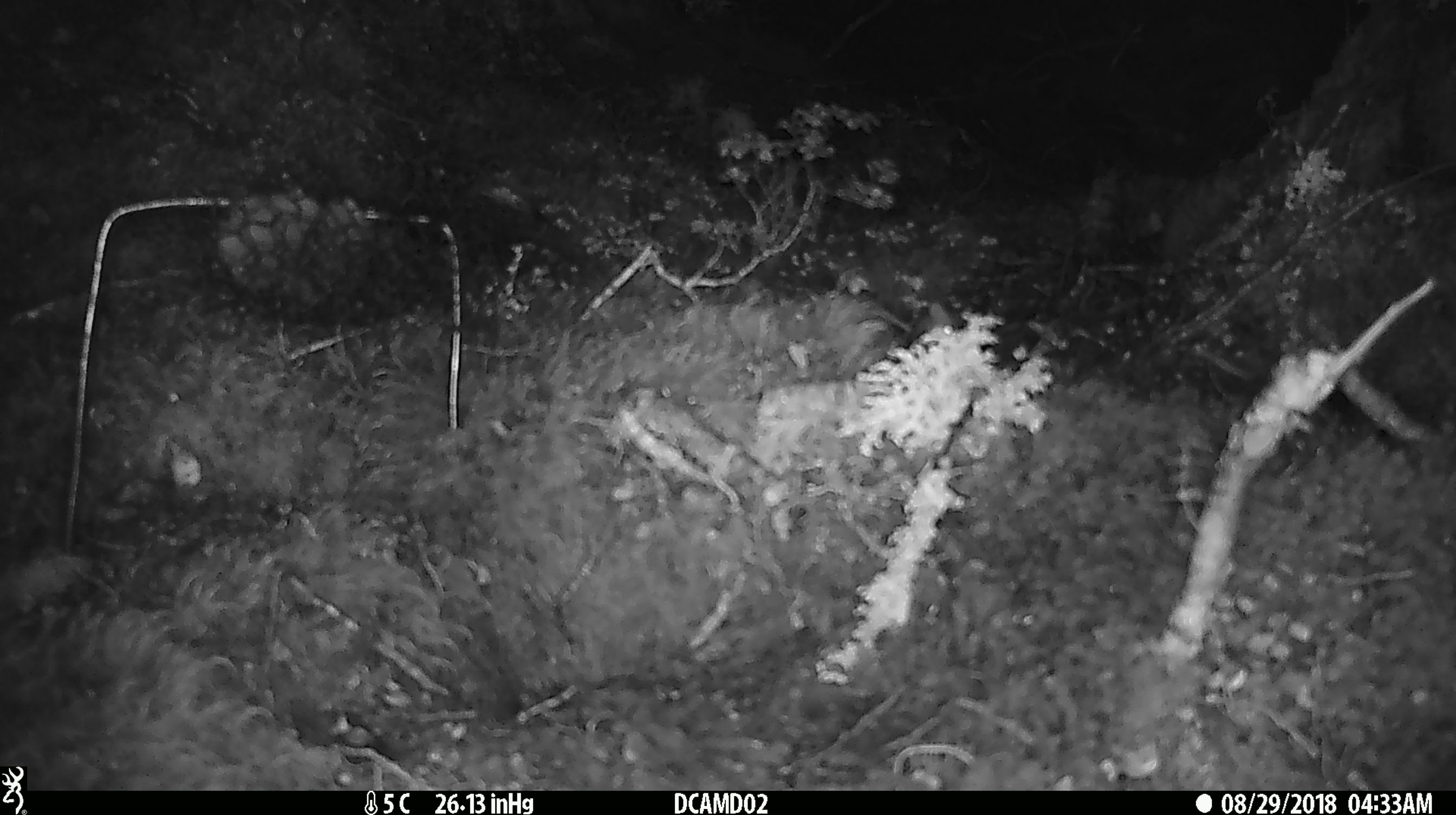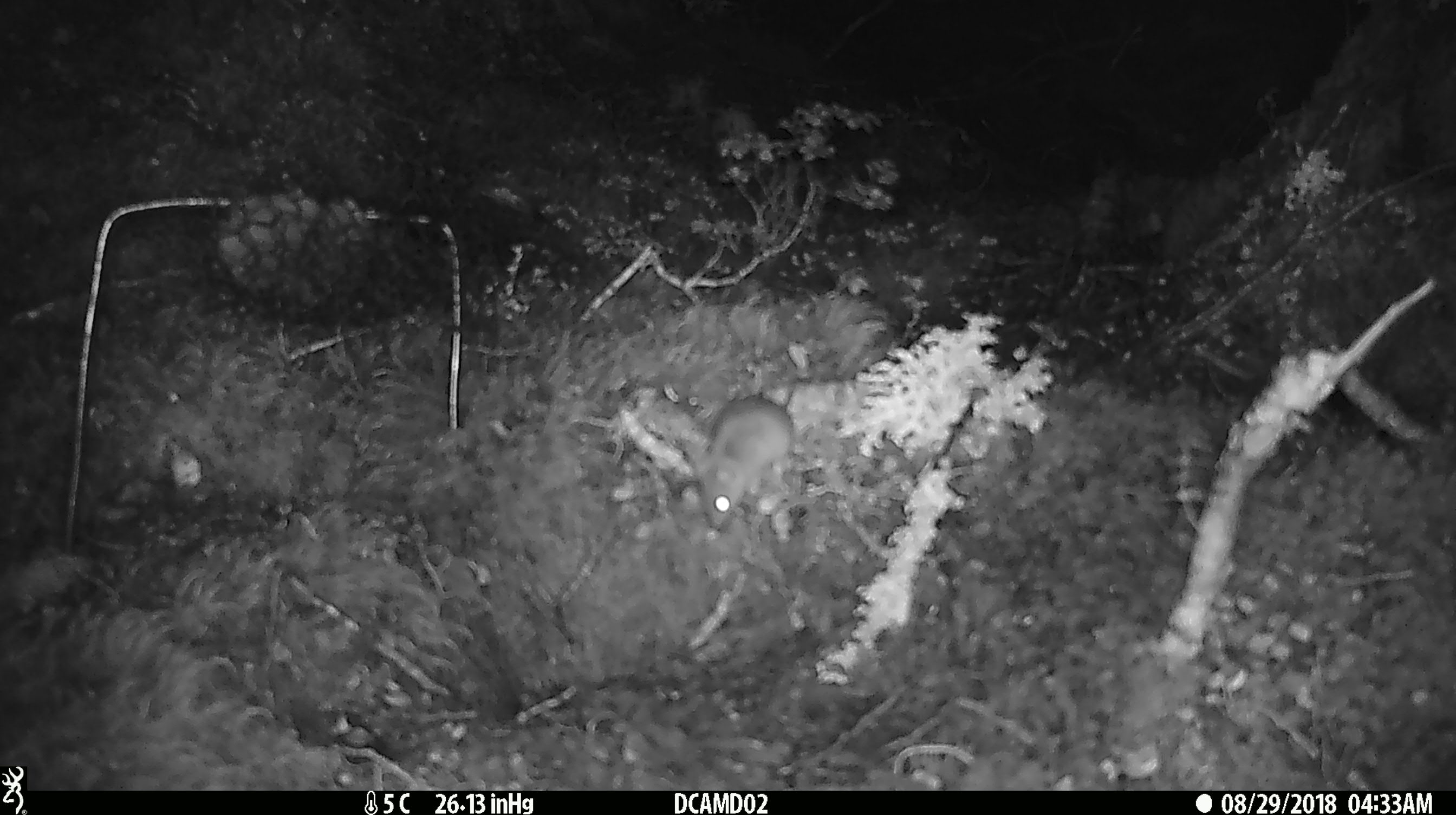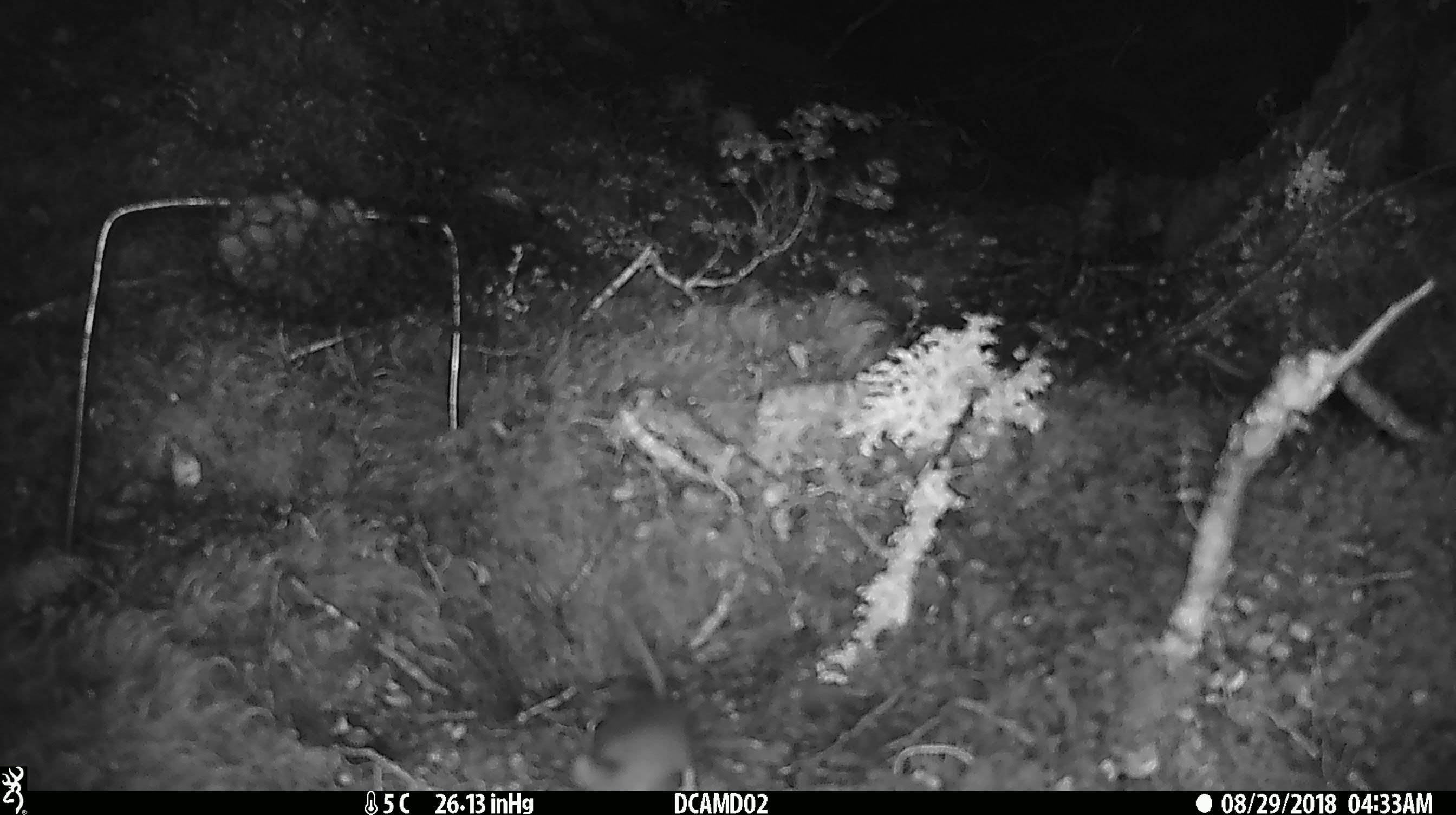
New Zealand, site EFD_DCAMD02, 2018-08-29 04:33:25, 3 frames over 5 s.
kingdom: Animalia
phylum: Chordata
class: Mammalia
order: Rodentia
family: Muridae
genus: Mus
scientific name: Mus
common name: mouse